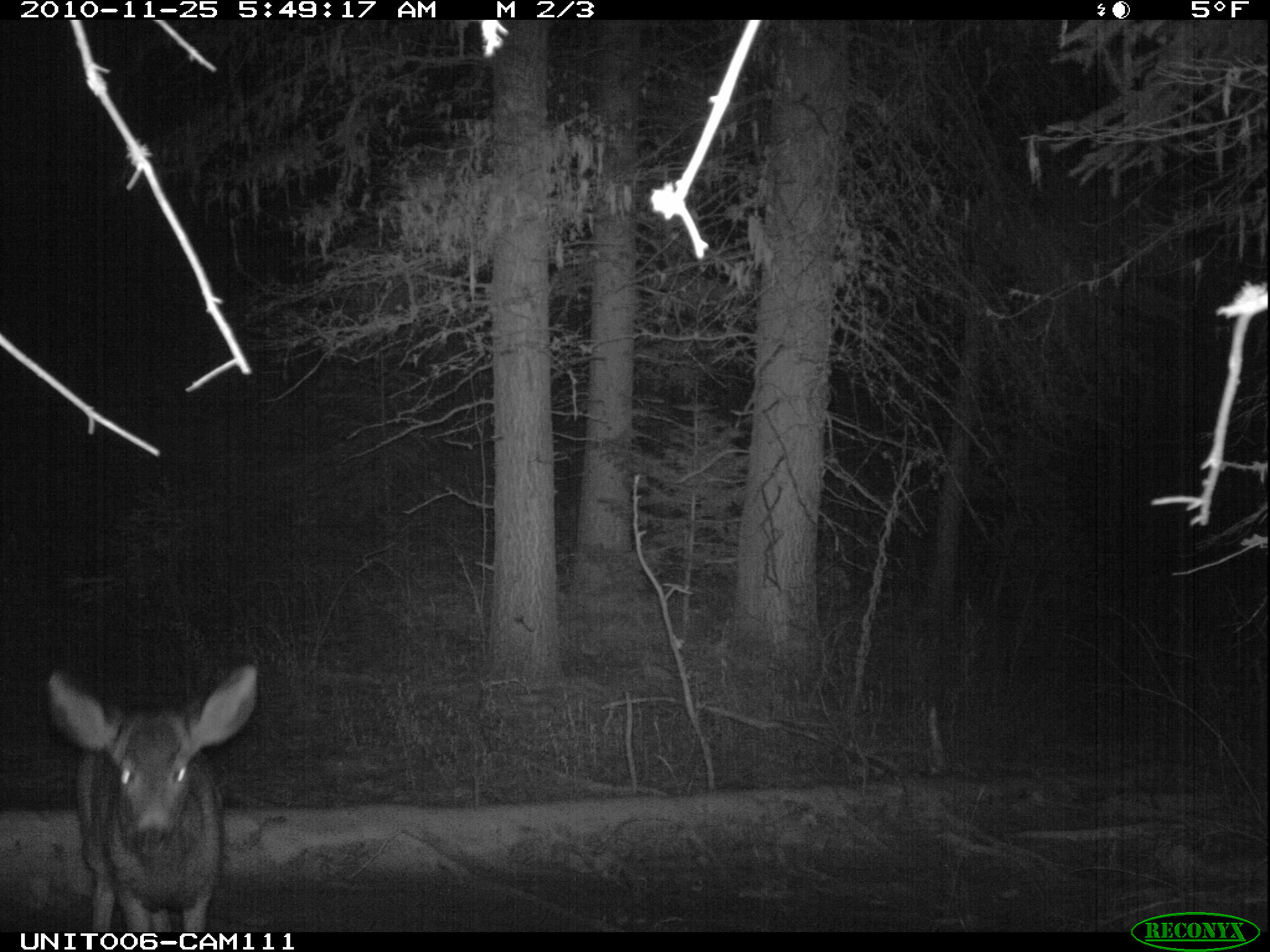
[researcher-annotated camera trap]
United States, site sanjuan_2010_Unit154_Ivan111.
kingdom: Animalia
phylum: Chordata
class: Mammalia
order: Artiodactyla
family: Cervidae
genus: Odocoileus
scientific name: Odocoileus hemionus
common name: mule deer